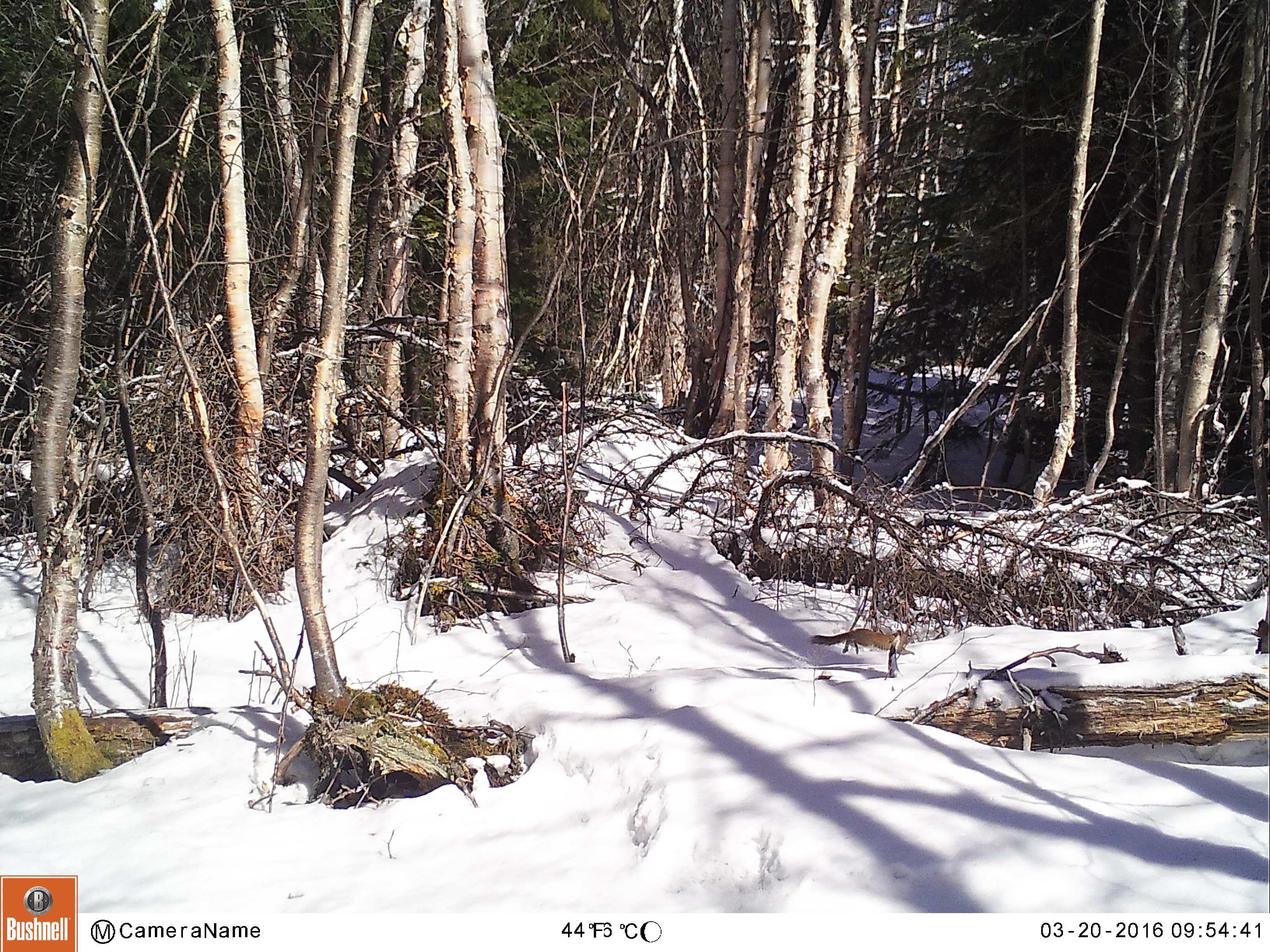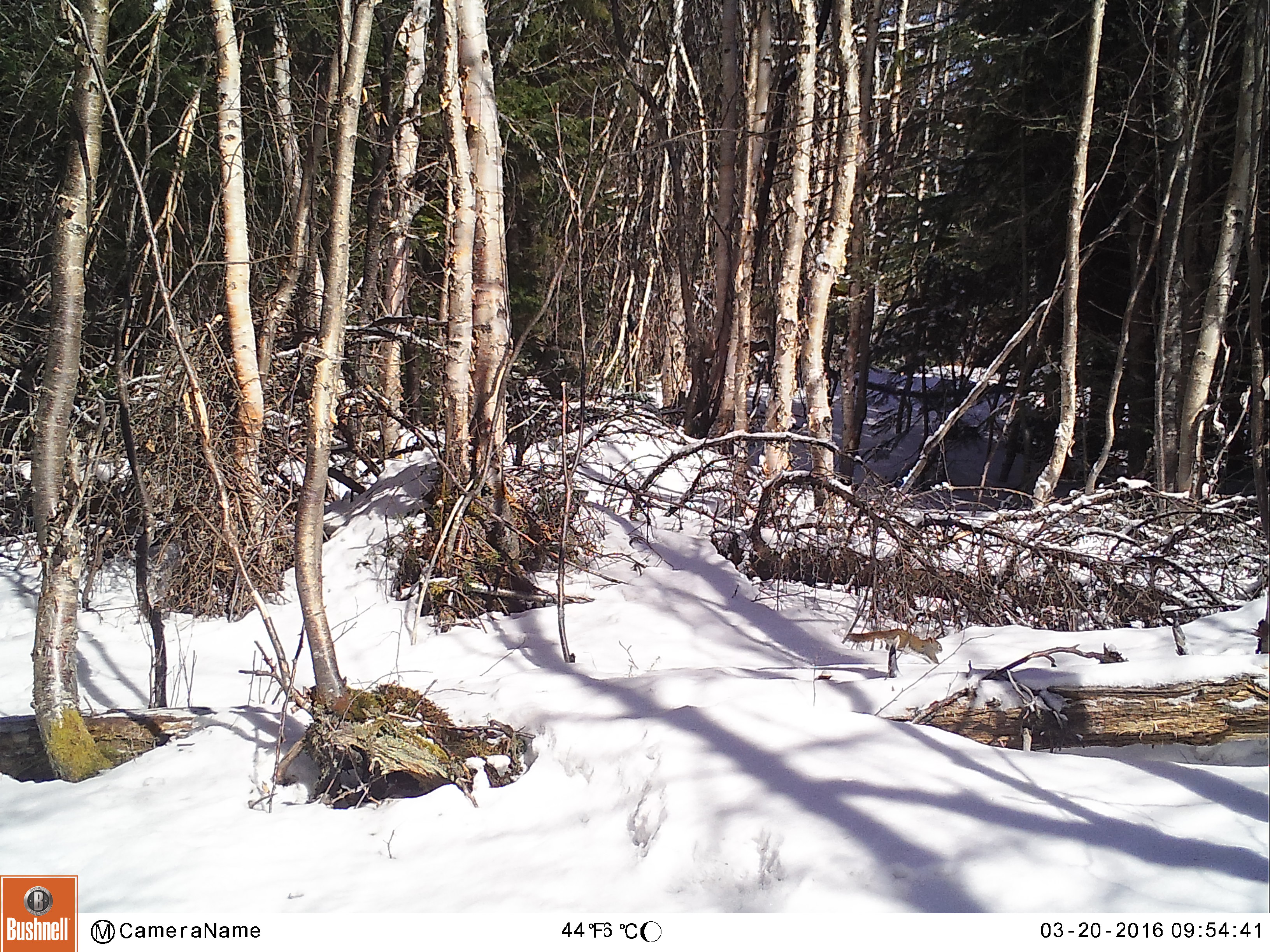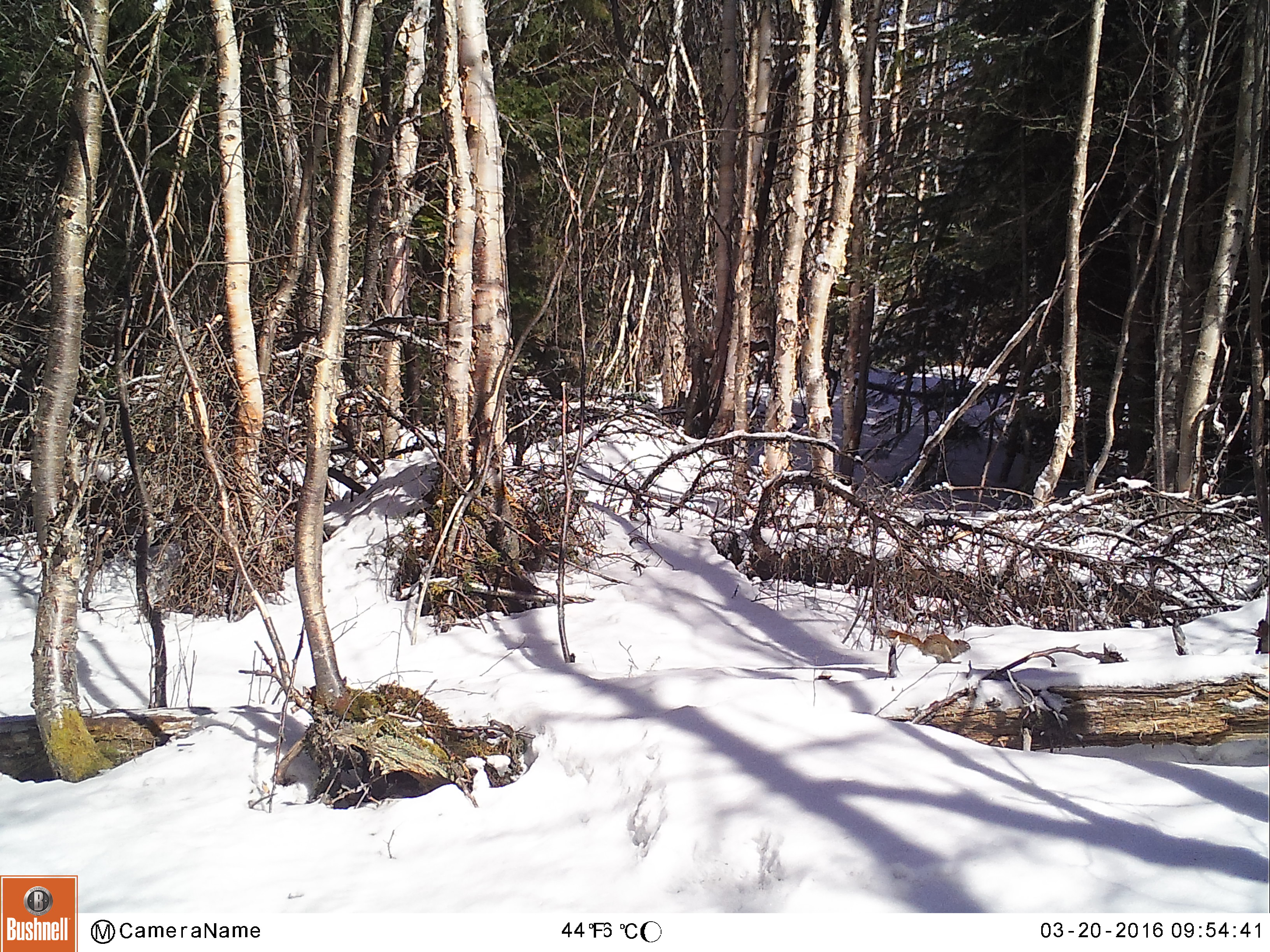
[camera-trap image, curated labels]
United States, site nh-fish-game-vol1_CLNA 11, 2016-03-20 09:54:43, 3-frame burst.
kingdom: Animalia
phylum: Chordata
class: Mammalia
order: Rodentia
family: Sciuridae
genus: Tamiasciurus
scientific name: Tamiasciurus hudsonicus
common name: red squirrel